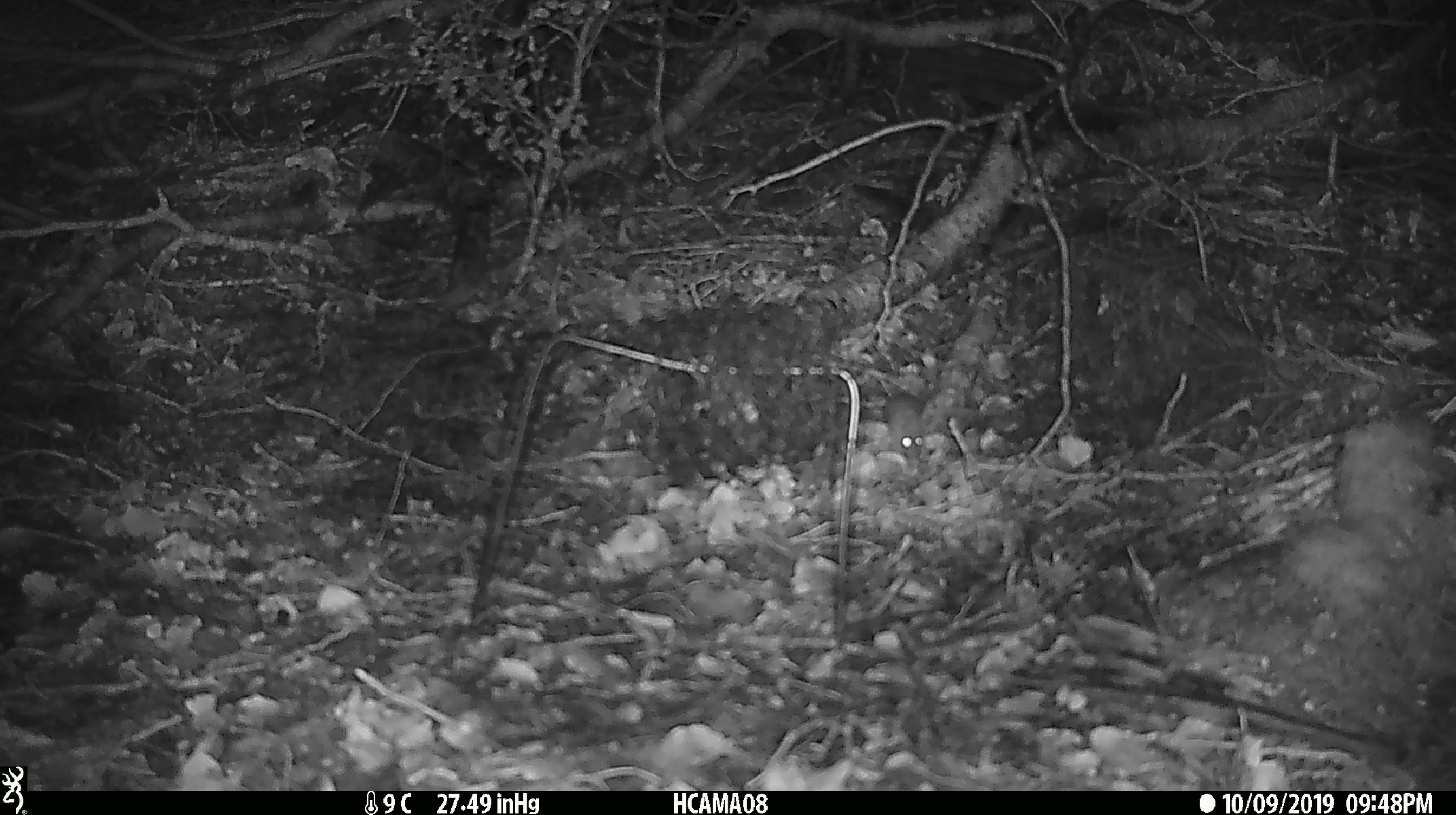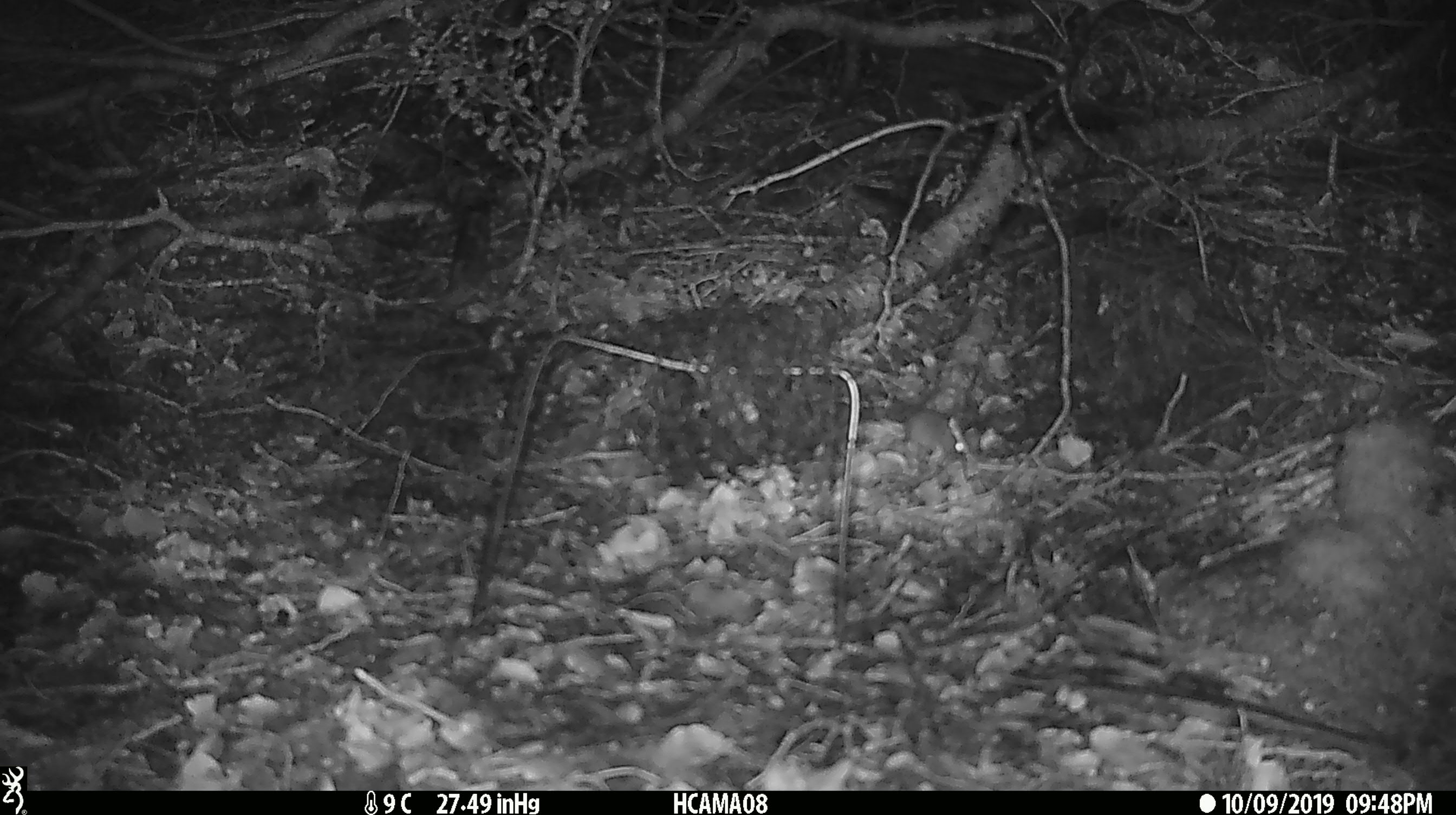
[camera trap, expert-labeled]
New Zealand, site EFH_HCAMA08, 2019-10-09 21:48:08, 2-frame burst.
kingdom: Animalia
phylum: Chordata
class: Mammalia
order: Rodentia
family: Muridae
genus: Mus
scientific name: Mus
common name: mouse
Mouse (Mus).